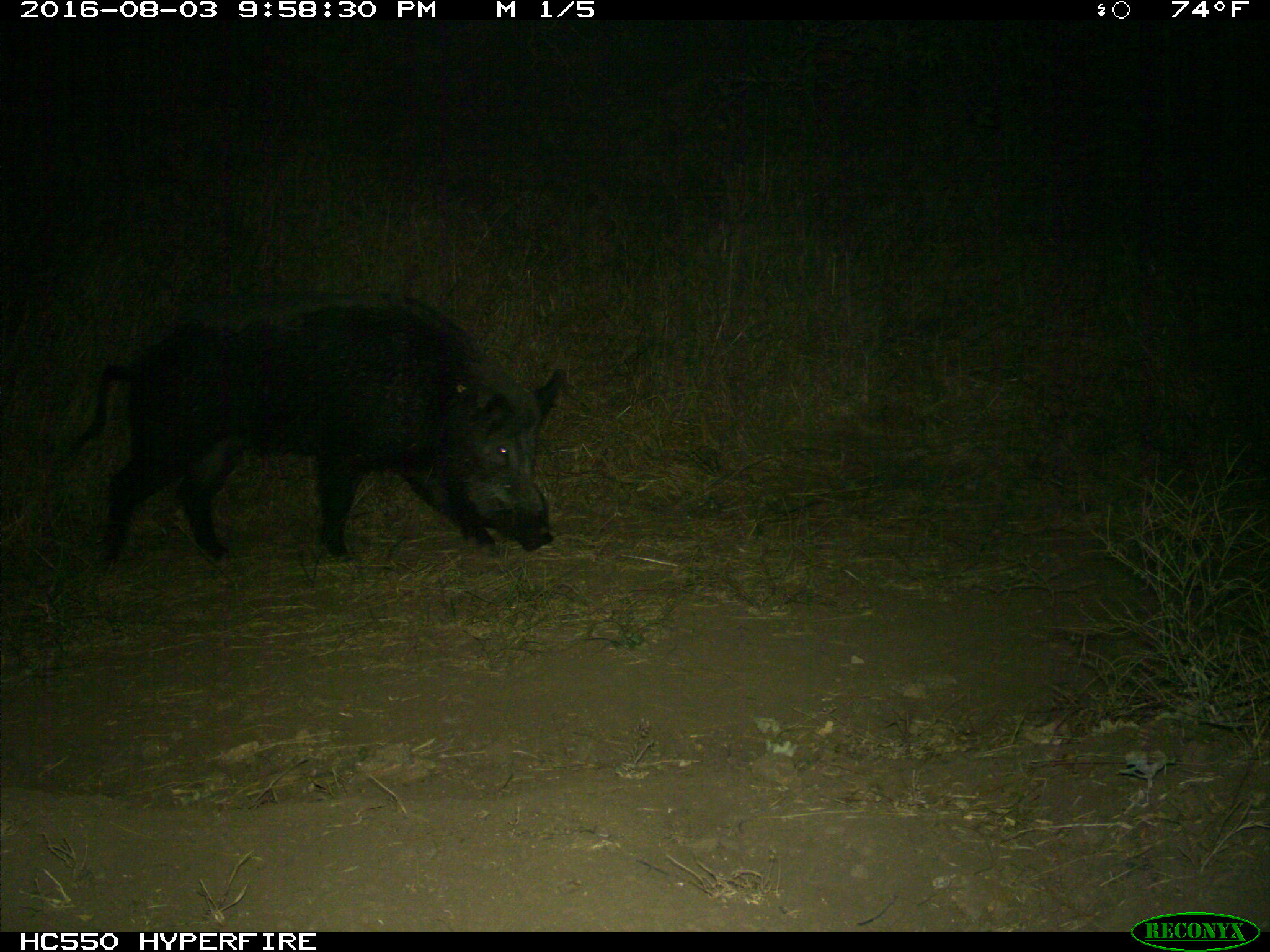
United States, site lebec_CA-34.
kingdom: Animalia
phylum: Chordata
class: Mammalia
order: Artiodactyla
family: Suidae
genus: Sus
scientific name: Sus scrofa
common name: wild boar